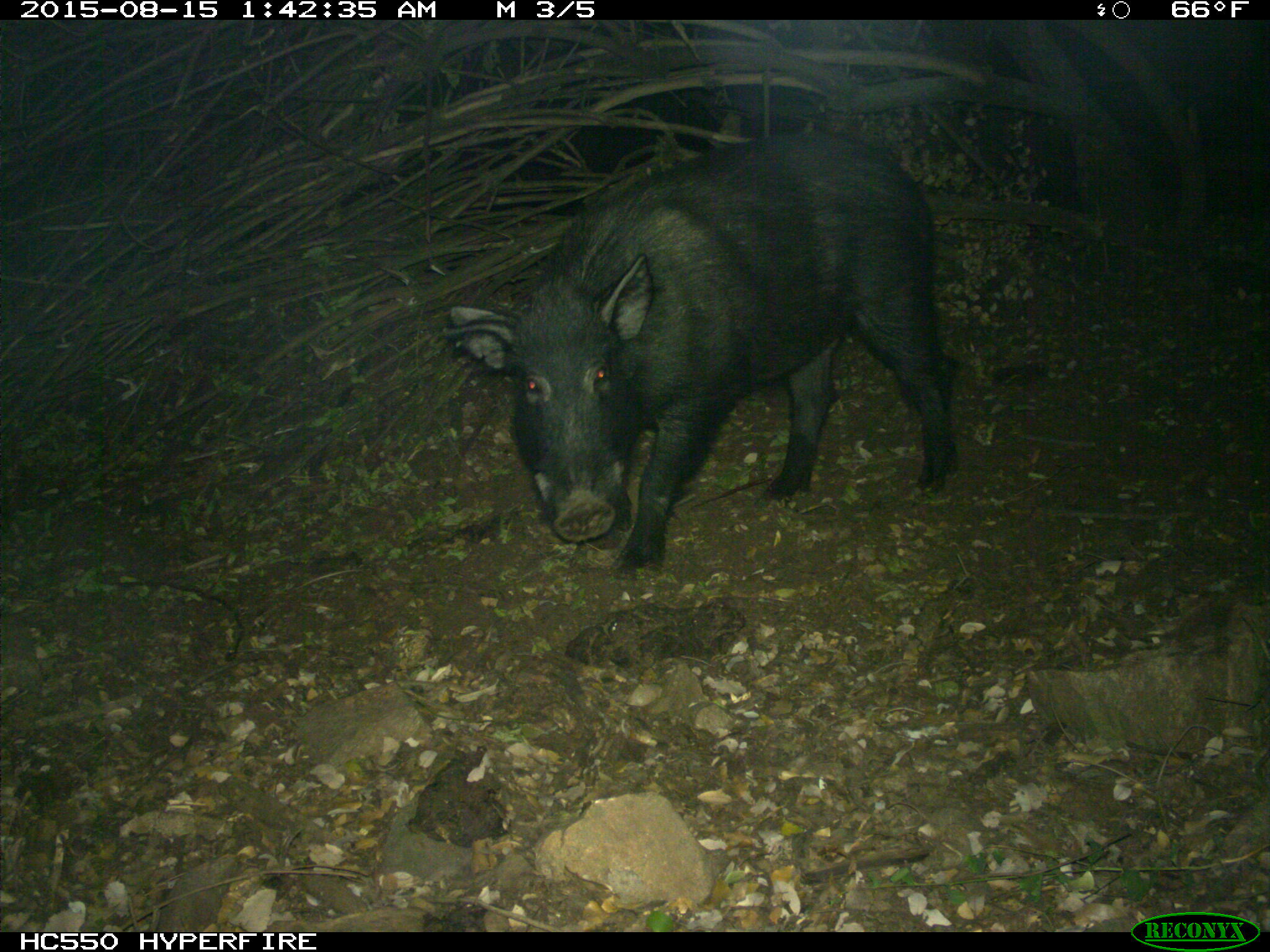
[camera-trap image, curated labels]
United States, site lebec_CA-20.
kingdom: Animalia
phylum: Chordata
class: Mammalia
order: Artiodactyla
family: Suidae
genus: Sus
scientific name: Sus scrofa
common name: wild boar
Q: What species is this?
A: Sus scrofa (wild boar).